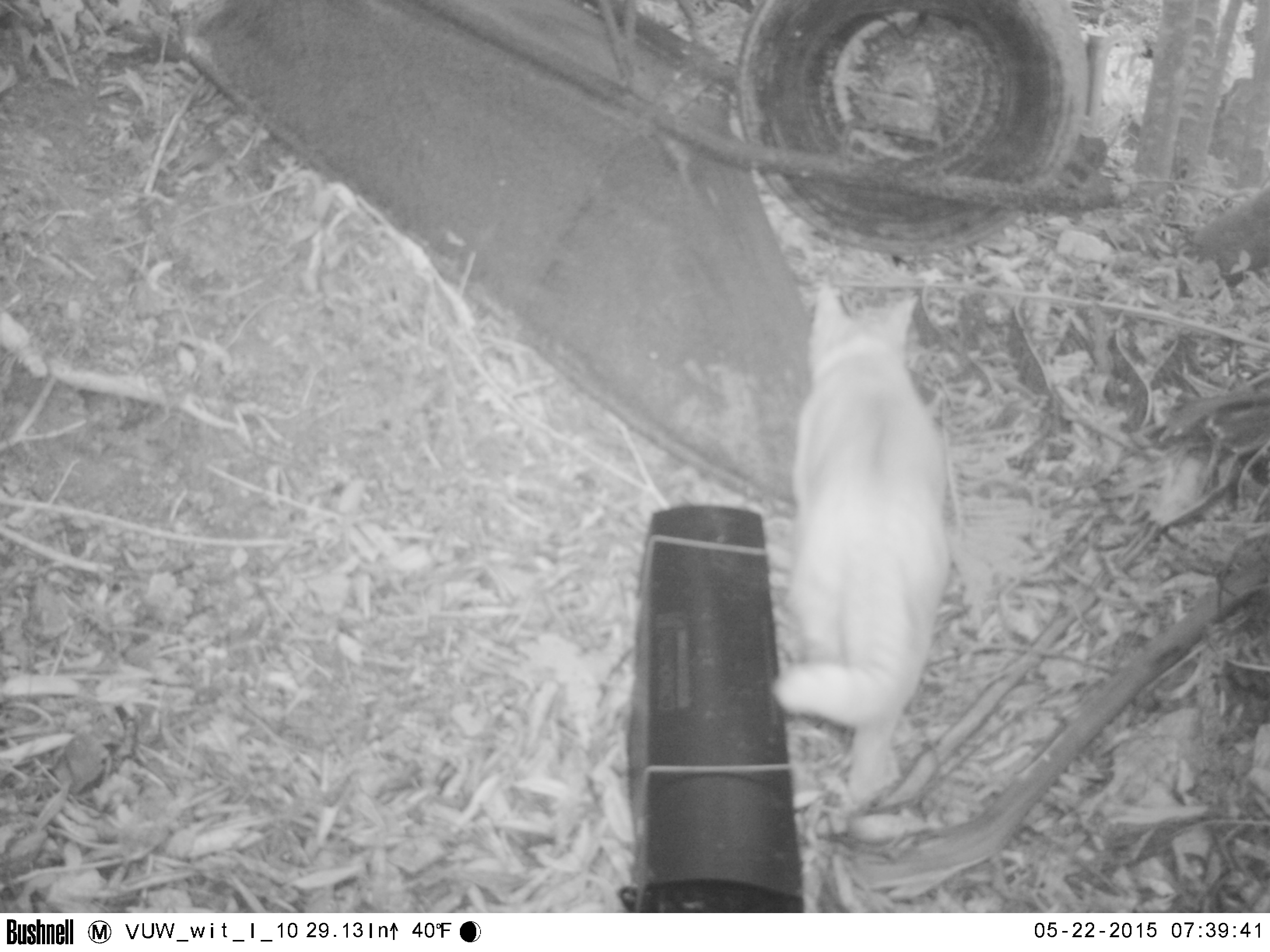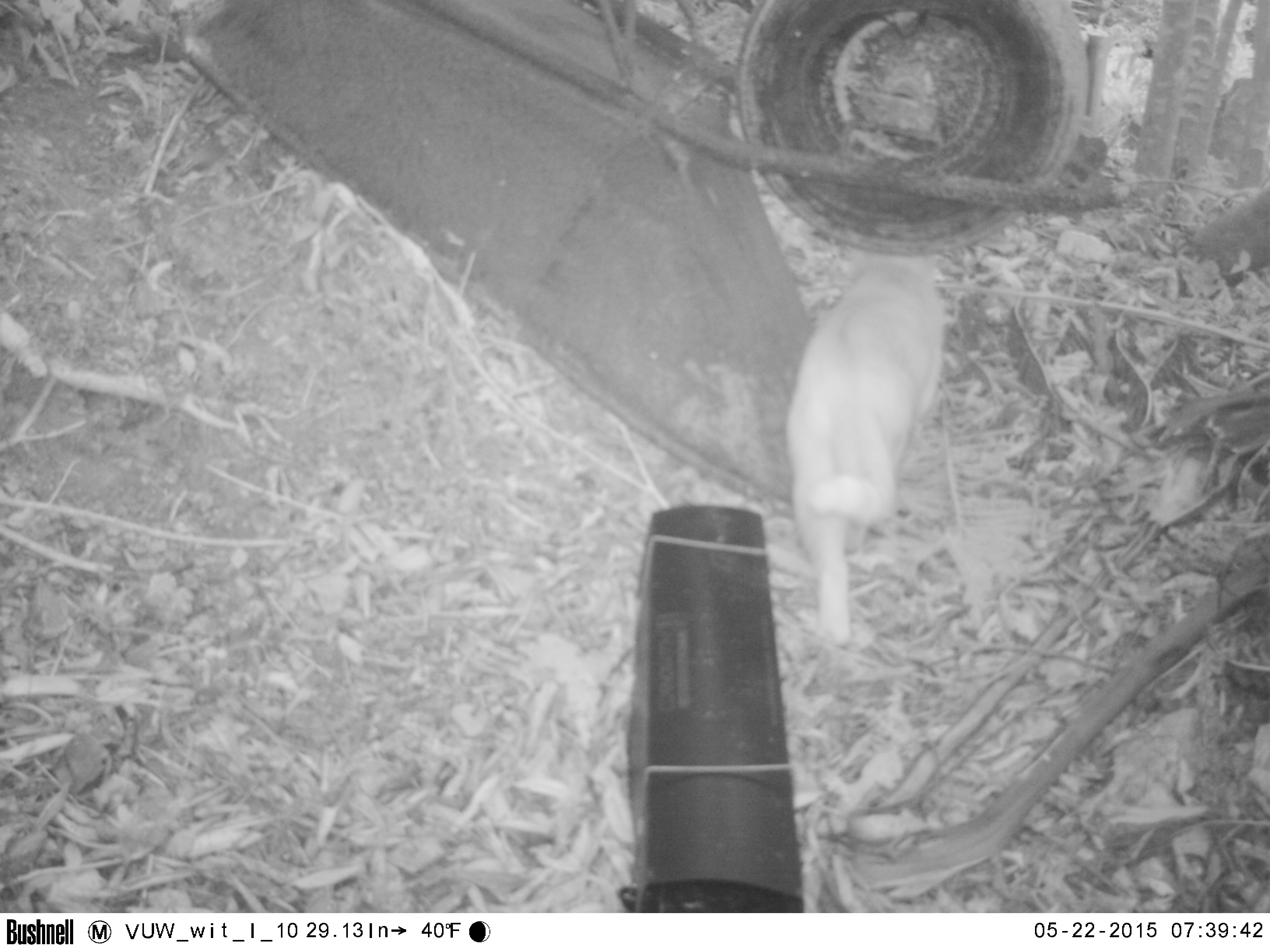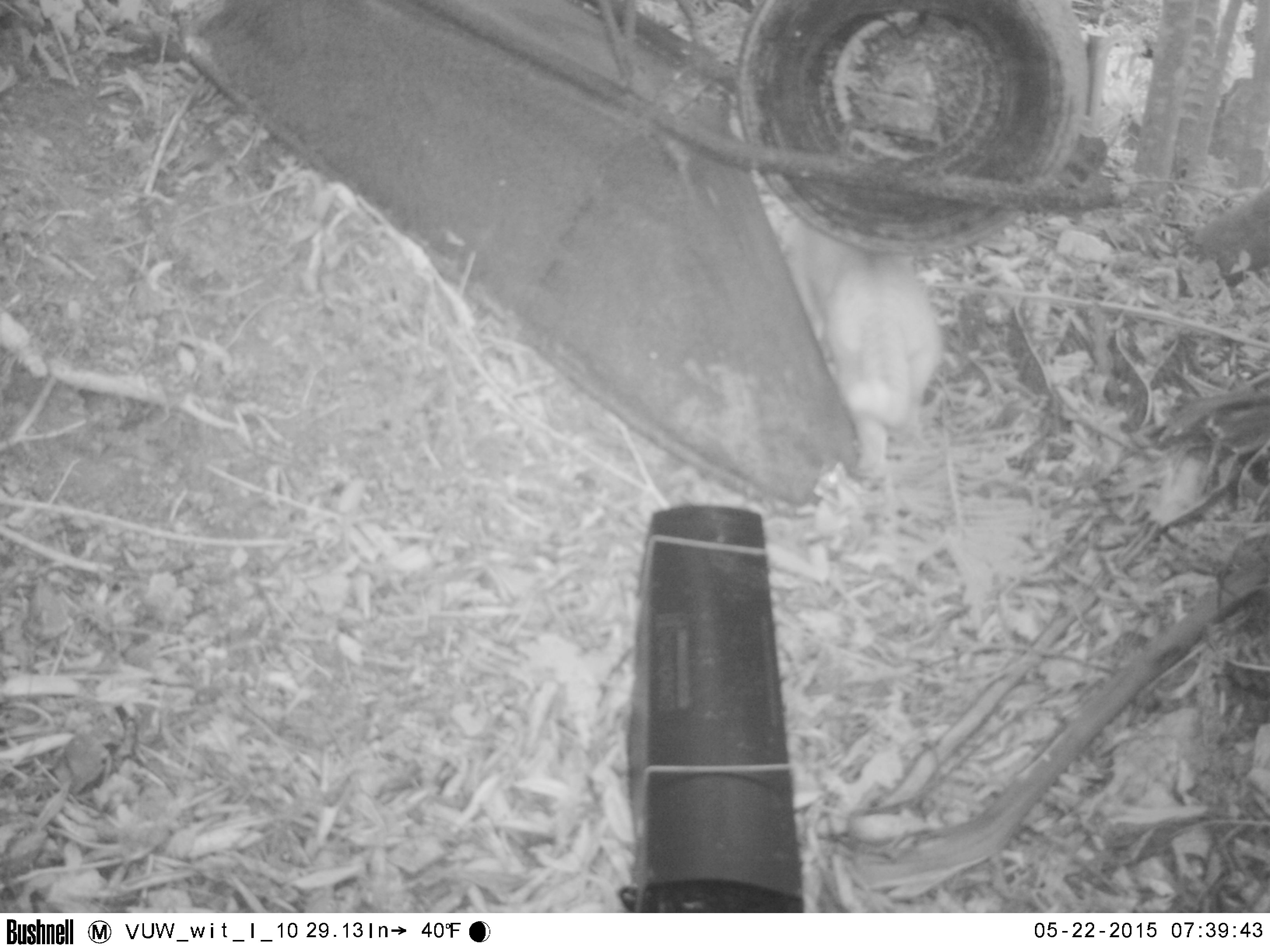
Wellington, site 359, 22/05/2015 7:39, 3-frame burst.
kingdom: Animalia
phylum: Chordata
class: Mammalia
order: Carnivora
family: Felidae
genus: Felis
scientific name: Felis catus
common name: cat